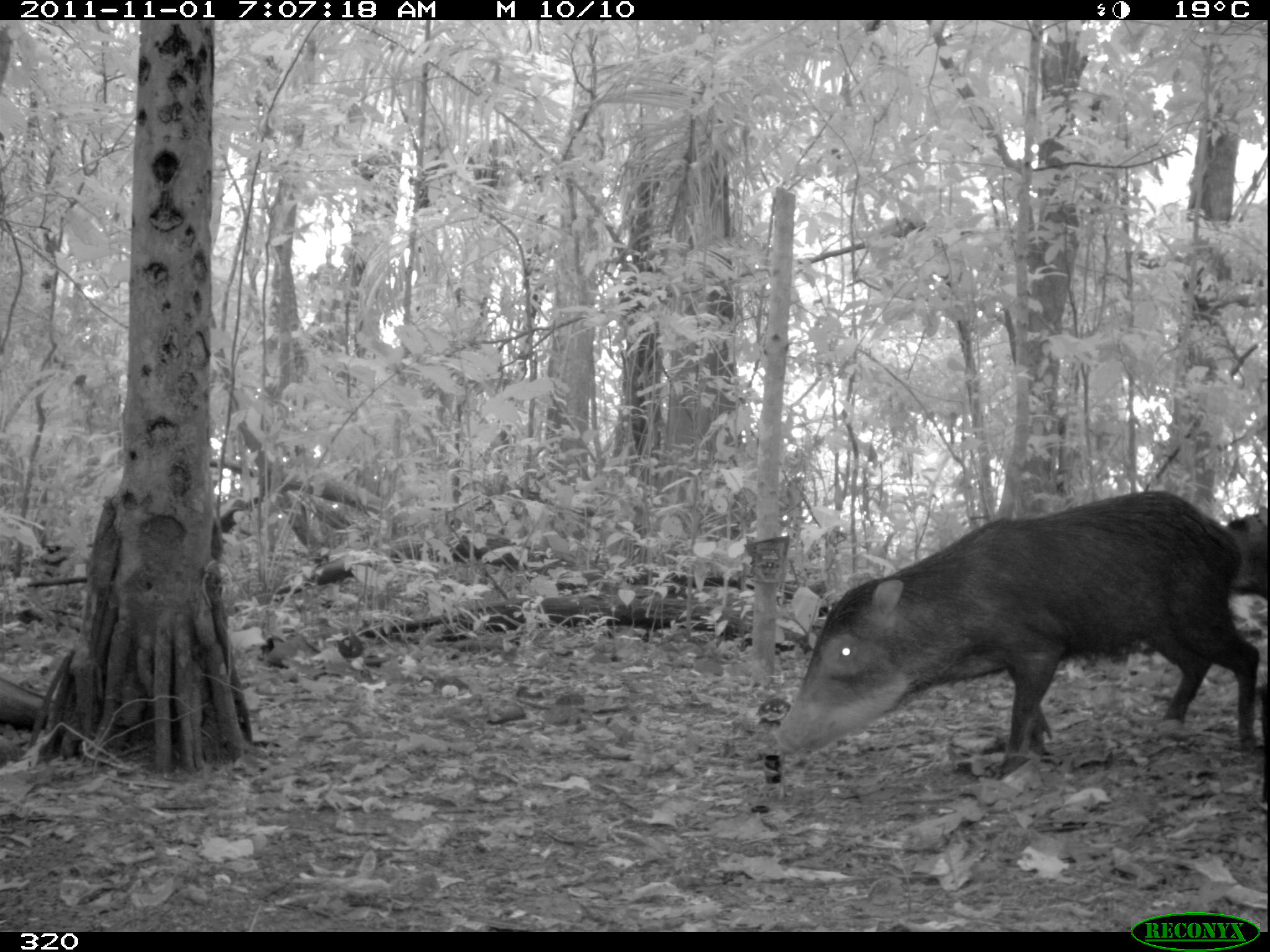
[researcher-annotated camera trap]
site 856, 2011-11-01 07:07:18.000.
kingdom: Animalia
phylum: Chordata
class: Mammalia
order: Artiodactyla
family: Tayassuidae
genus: Tayassu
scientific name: Tayassu pecari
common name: white-lipped peccary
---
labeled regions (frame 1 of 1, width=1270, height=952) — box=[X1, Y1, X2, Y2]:
tayassu pecari: box=[767, 483, 1267, 771]; box=[1219, 503, 1270, 603]